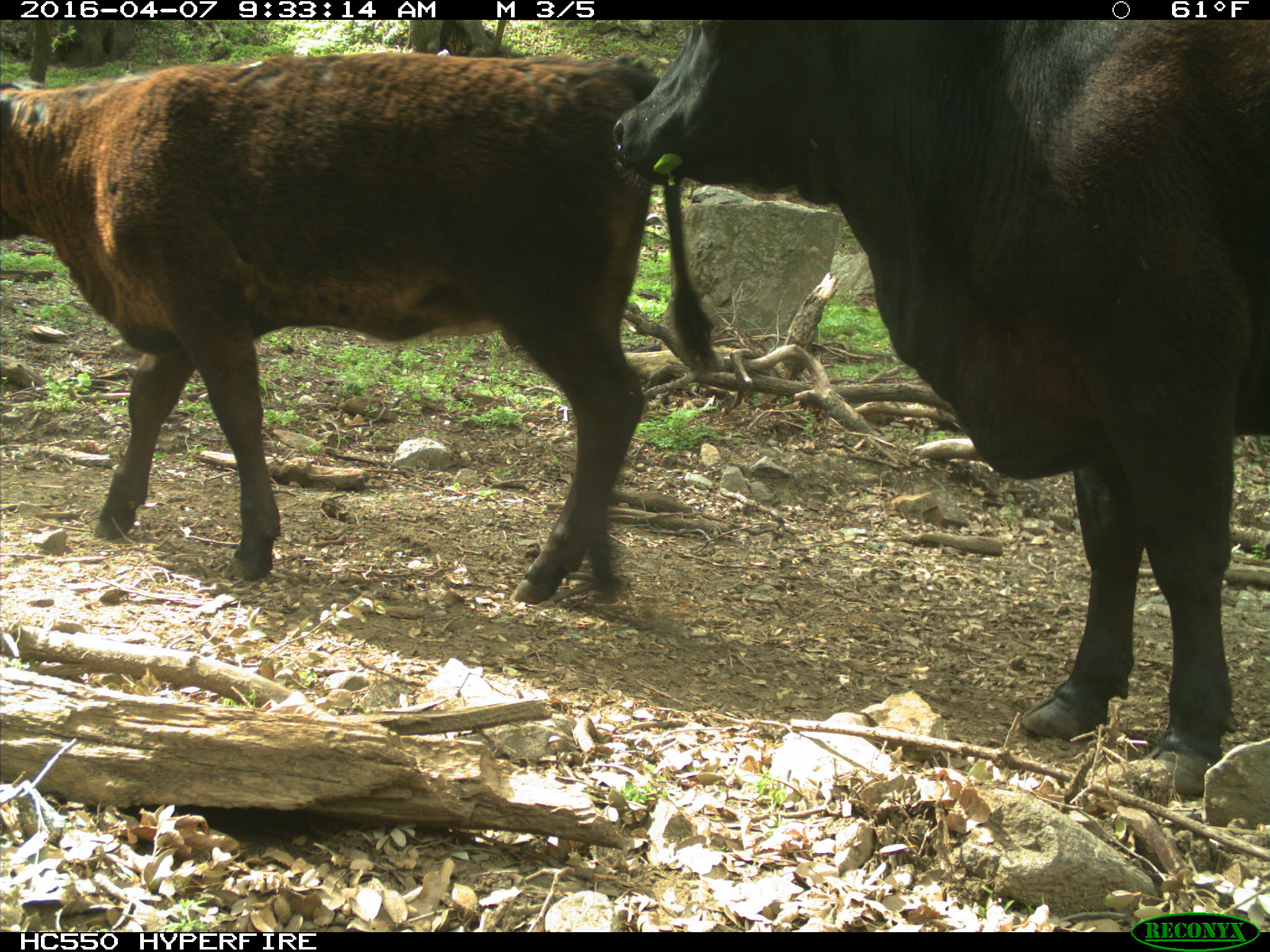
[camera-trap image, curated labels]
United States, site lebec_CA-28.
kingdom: Animalia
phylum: Chordata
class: Mammalia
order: Artiodactyla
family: Bovidae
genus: Bos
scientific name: Bos taurus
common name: domestic cow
Bos taurus (domestic cow).